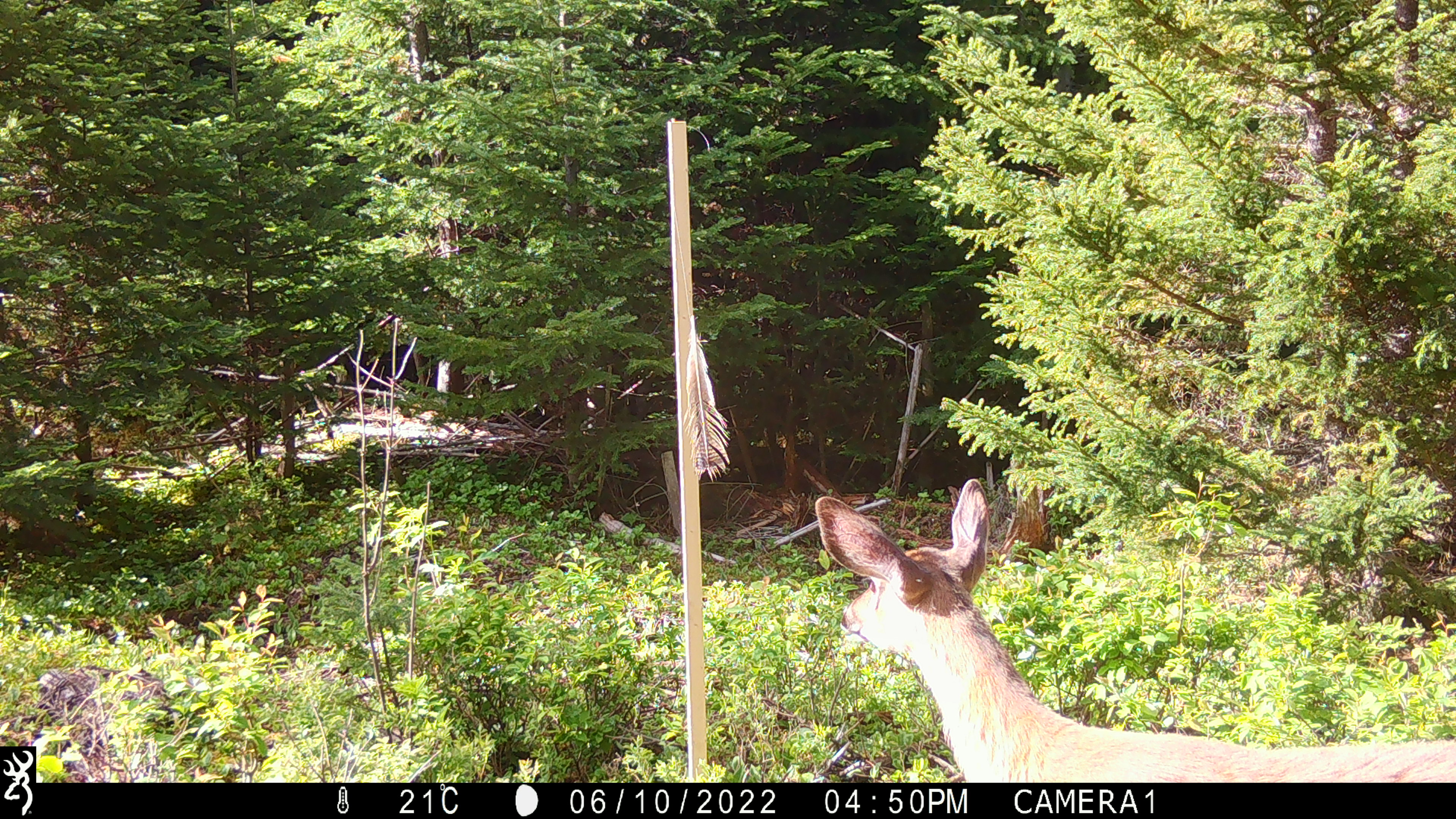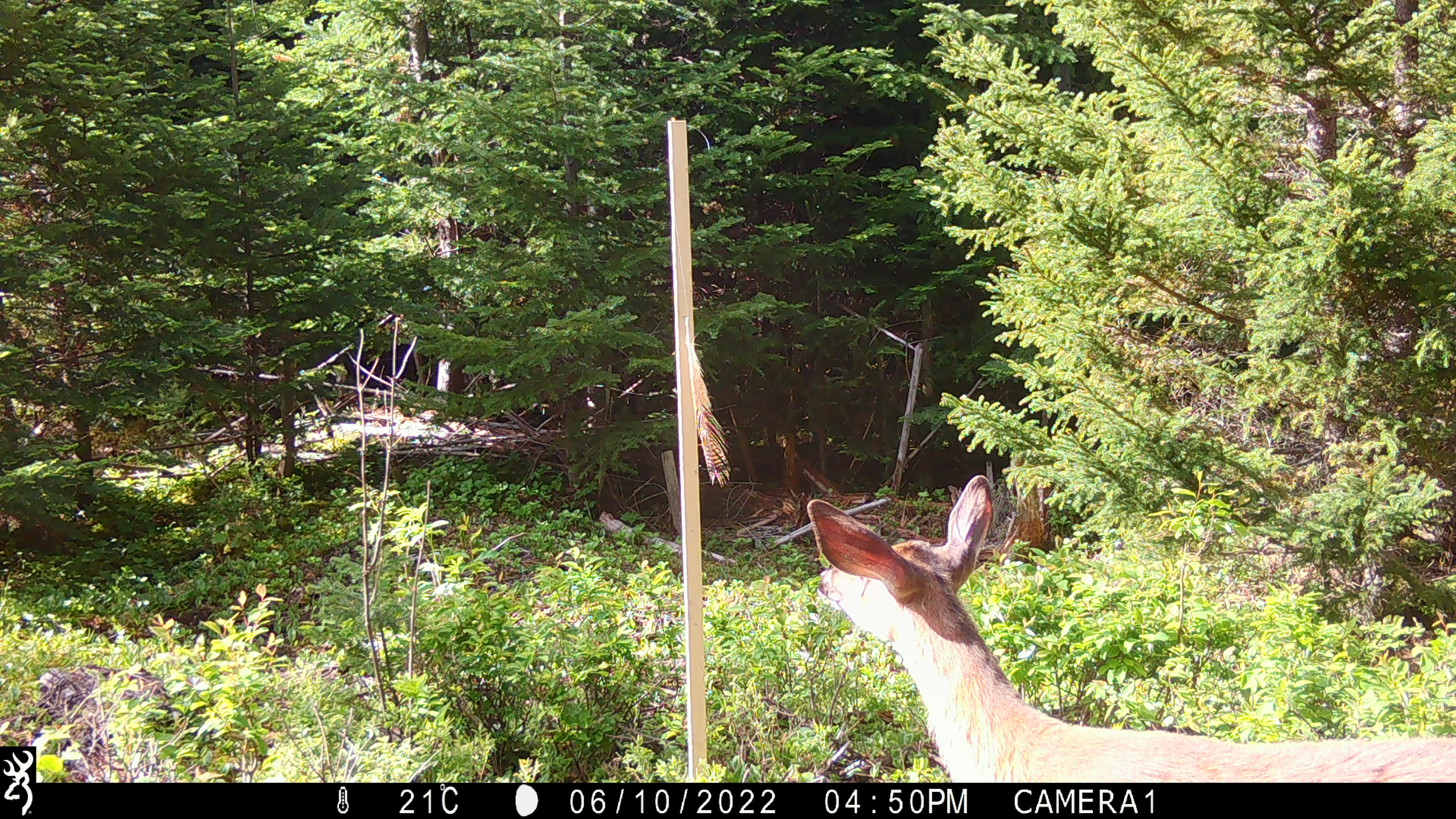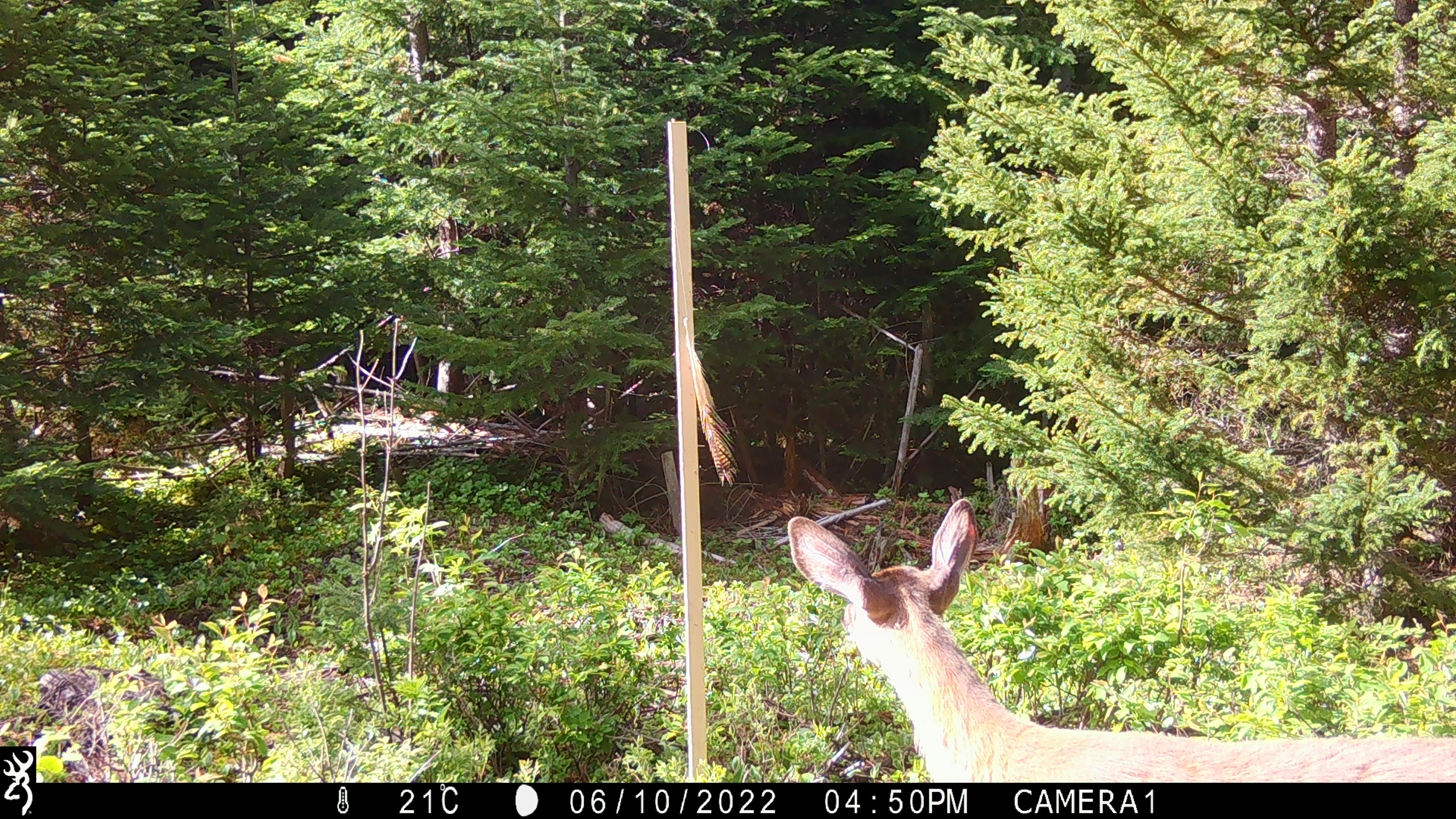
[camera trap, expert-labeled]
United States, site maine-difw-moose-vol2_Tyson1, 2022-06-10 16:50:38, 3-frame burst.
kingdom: Animalia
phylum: Chordata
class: Mammalia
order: Artiodactyla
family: Cervidae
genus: Odocoileus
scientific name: Odocoileus virginianus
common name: white-tailed deer